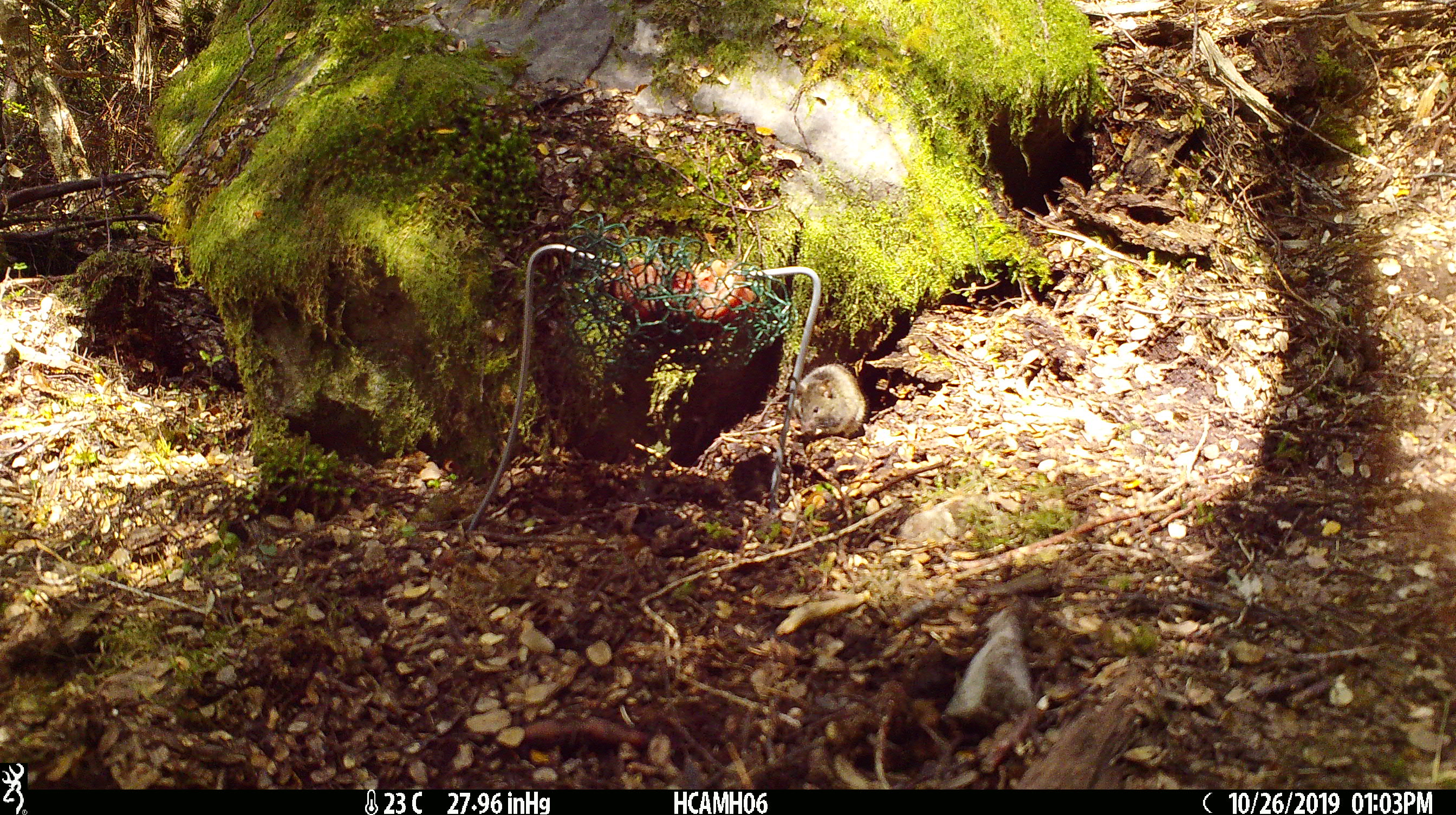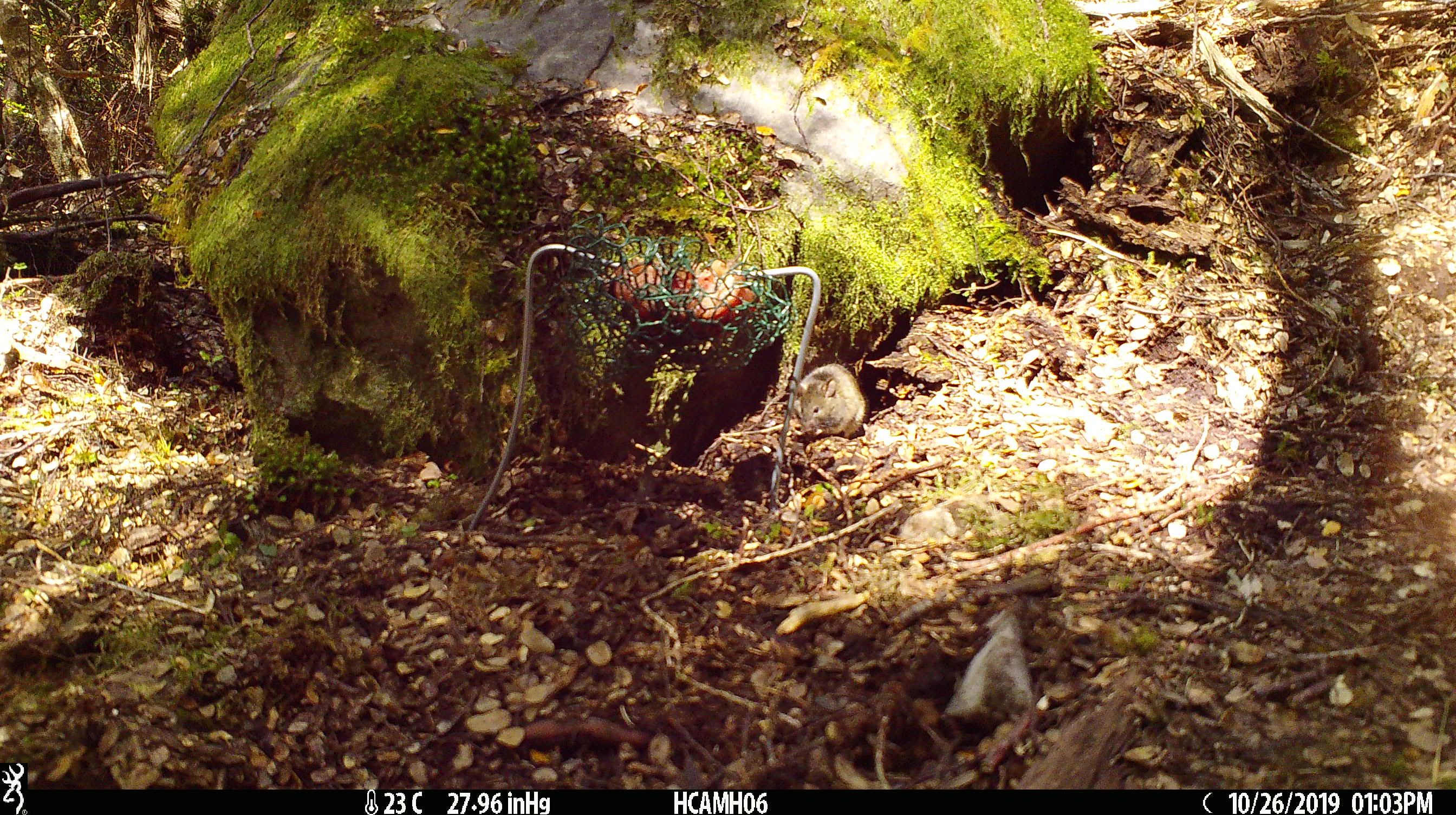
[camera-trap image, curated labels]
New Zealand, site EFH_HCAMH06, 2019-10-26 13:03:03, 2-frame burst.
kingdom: Animalia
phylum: Chordata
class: Mammalia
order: Rodentia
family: Muridae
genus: Mus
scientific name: Mus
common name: mouse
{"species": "mouse (Mus)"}